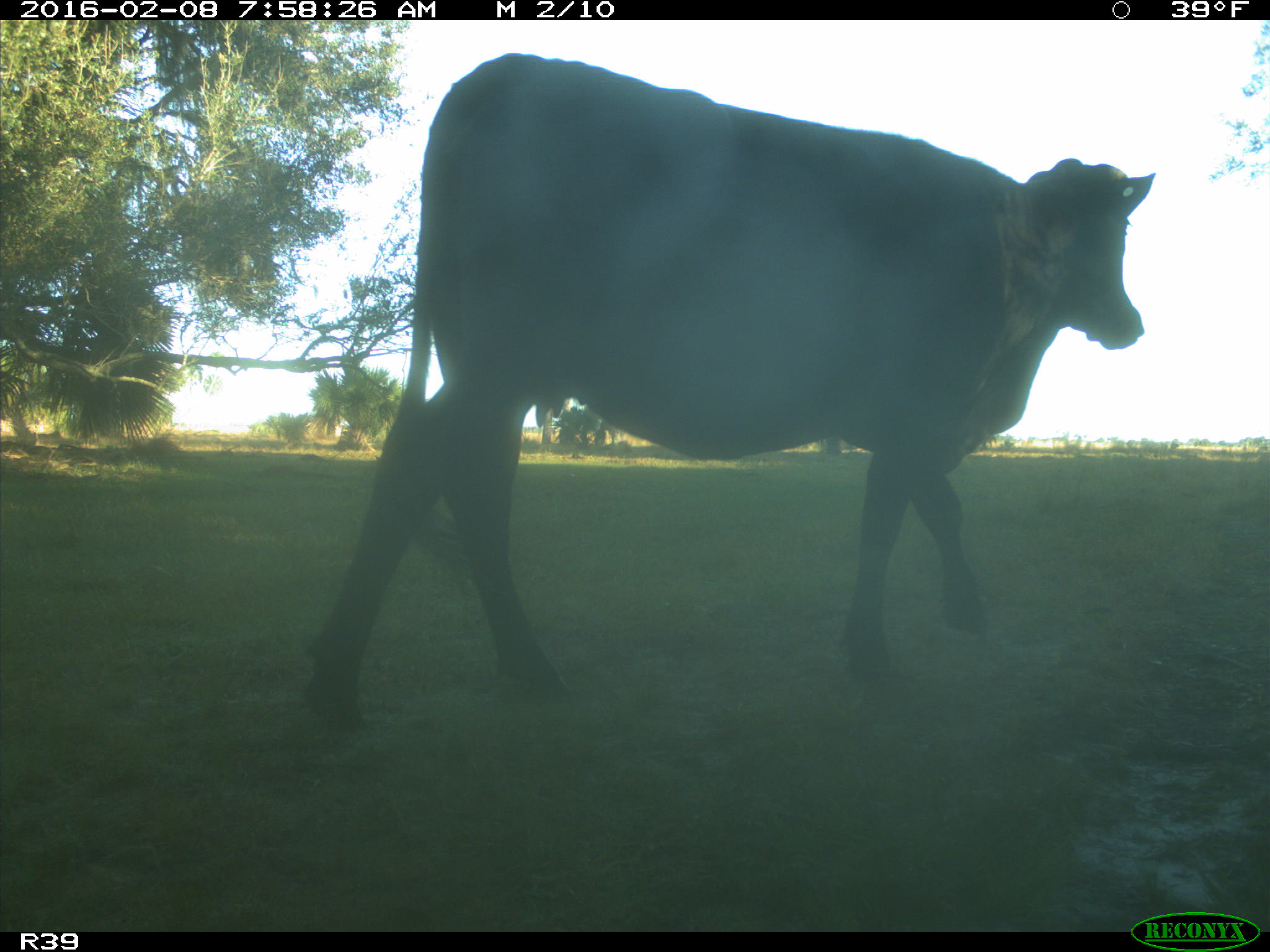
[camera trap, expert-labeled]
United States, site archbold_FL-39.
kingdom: Animalia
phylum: Chordata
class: Mammalia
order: Artiodactyla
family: Bovidae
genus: Bos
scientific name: Bos taurus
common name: domestic cow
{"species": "Bos taurus (domestic cow)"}